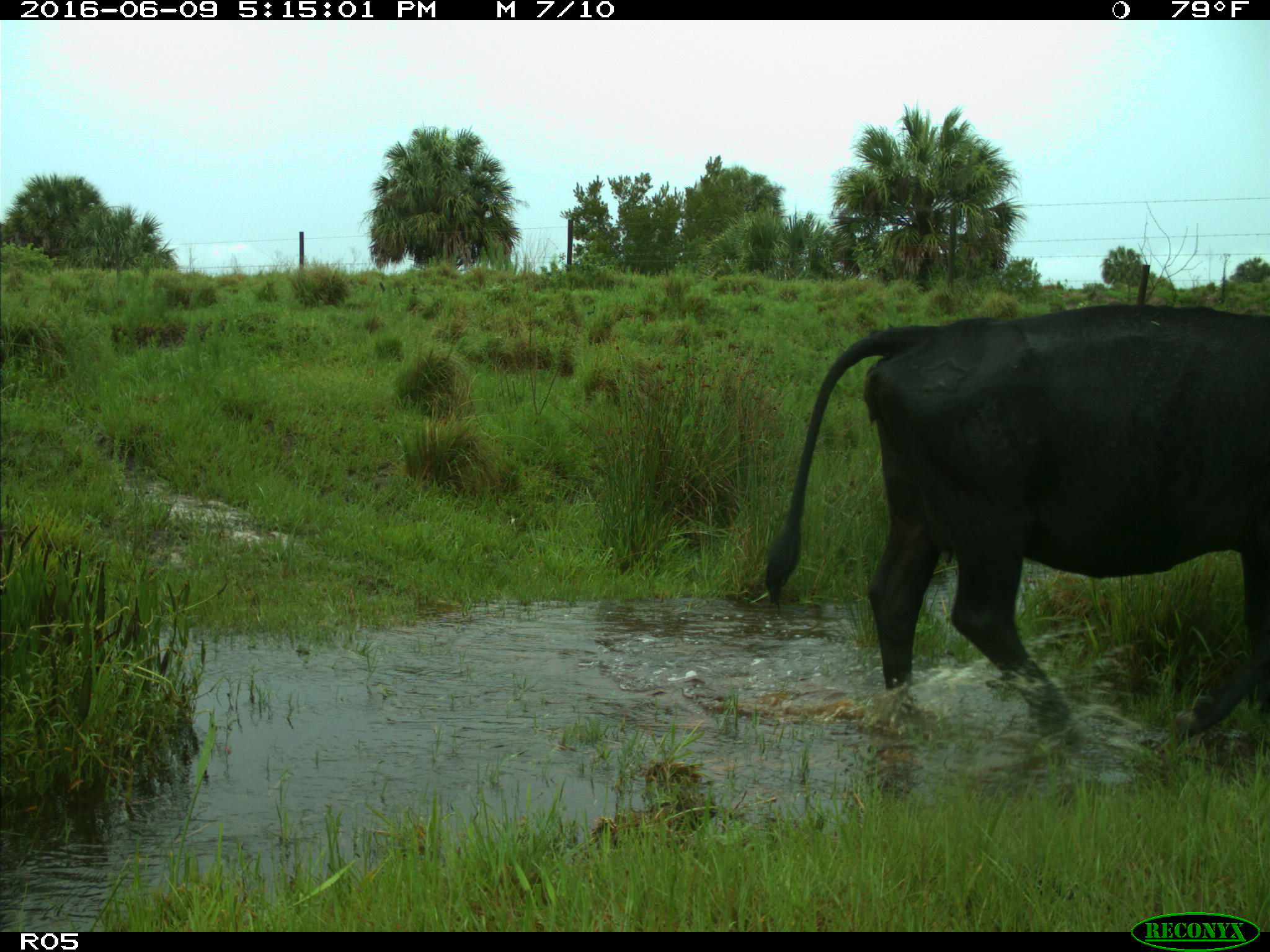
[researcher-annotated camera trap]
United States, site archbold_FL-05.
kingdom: Animalia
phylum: Chordata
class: Mammalia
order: Artiodactyla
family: Bovidae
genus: Bos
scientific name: Bos taurus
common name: domestic cow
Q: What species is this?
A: Bos taurus (domestic cow).